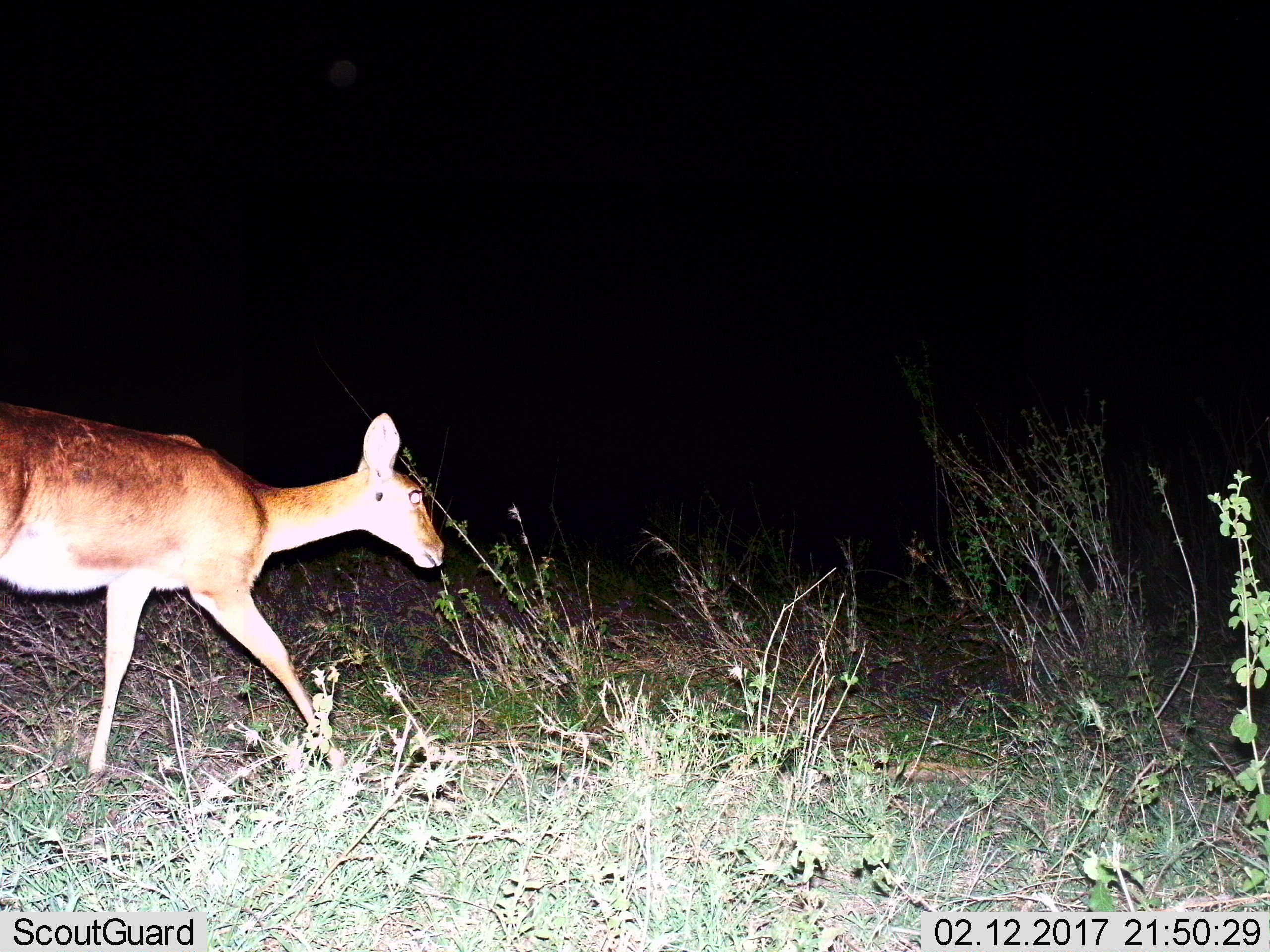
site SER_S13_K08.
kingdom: Animalia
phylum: Chordata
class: Mammalia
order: Artiodactyla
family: Bovidae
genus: Redunca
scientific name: Redunca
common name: reedbuck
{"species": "reedbuck (Redunca)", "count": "1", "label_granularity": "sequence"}